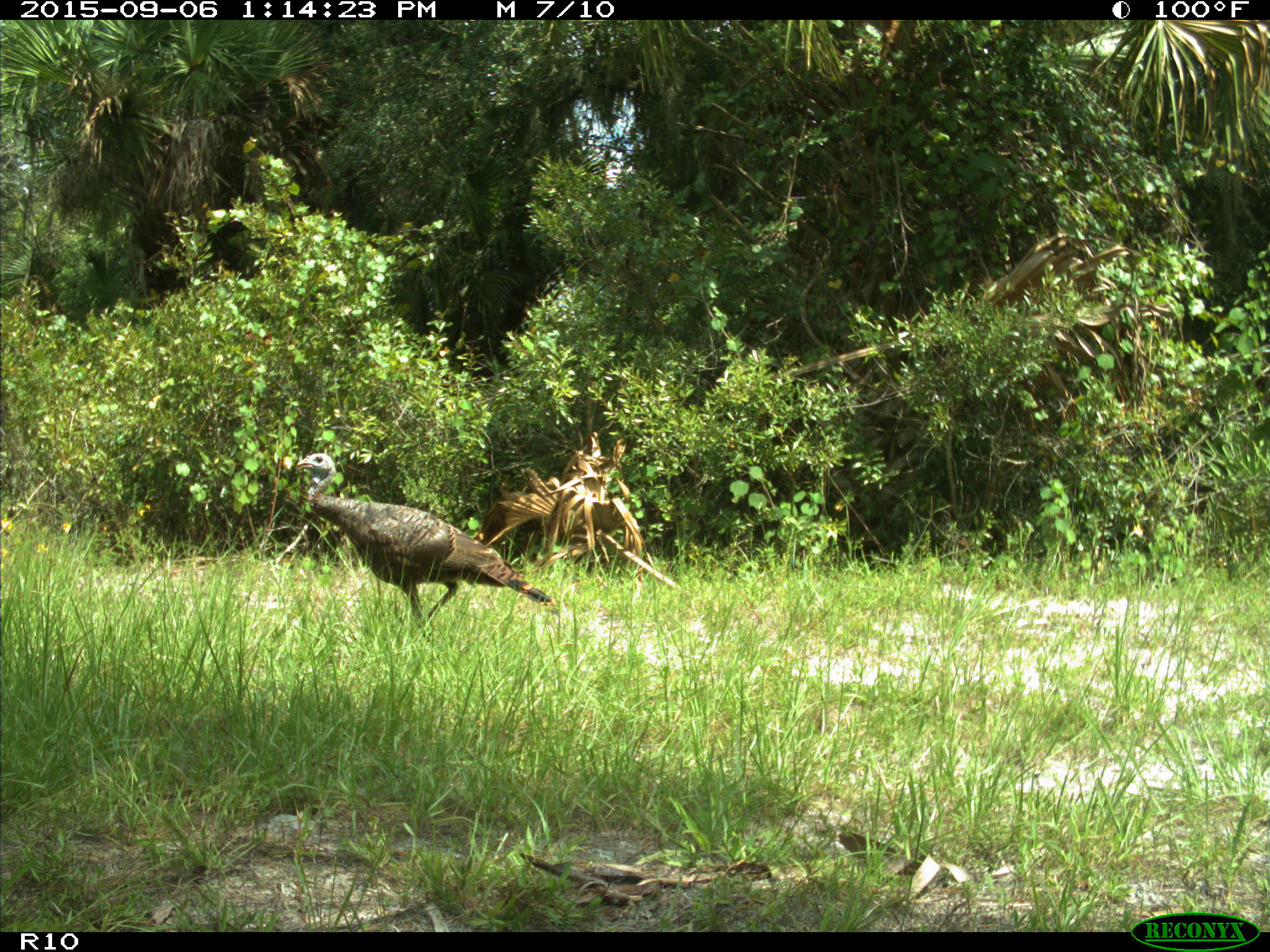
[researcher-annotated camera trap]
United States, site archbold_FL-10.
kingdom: Animalia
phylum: Chordata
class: Aves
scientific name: Aves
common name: birds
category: unidentified bird